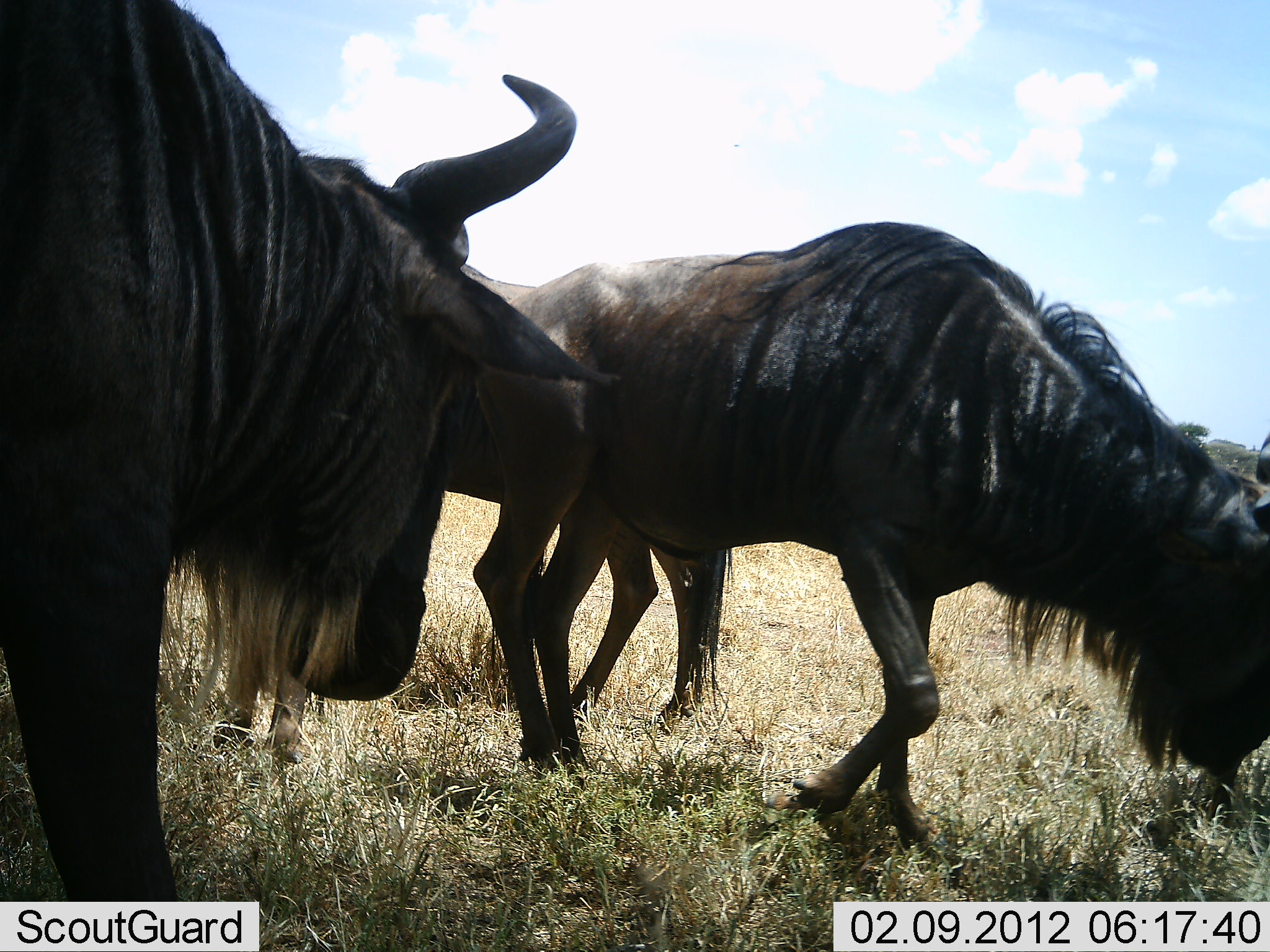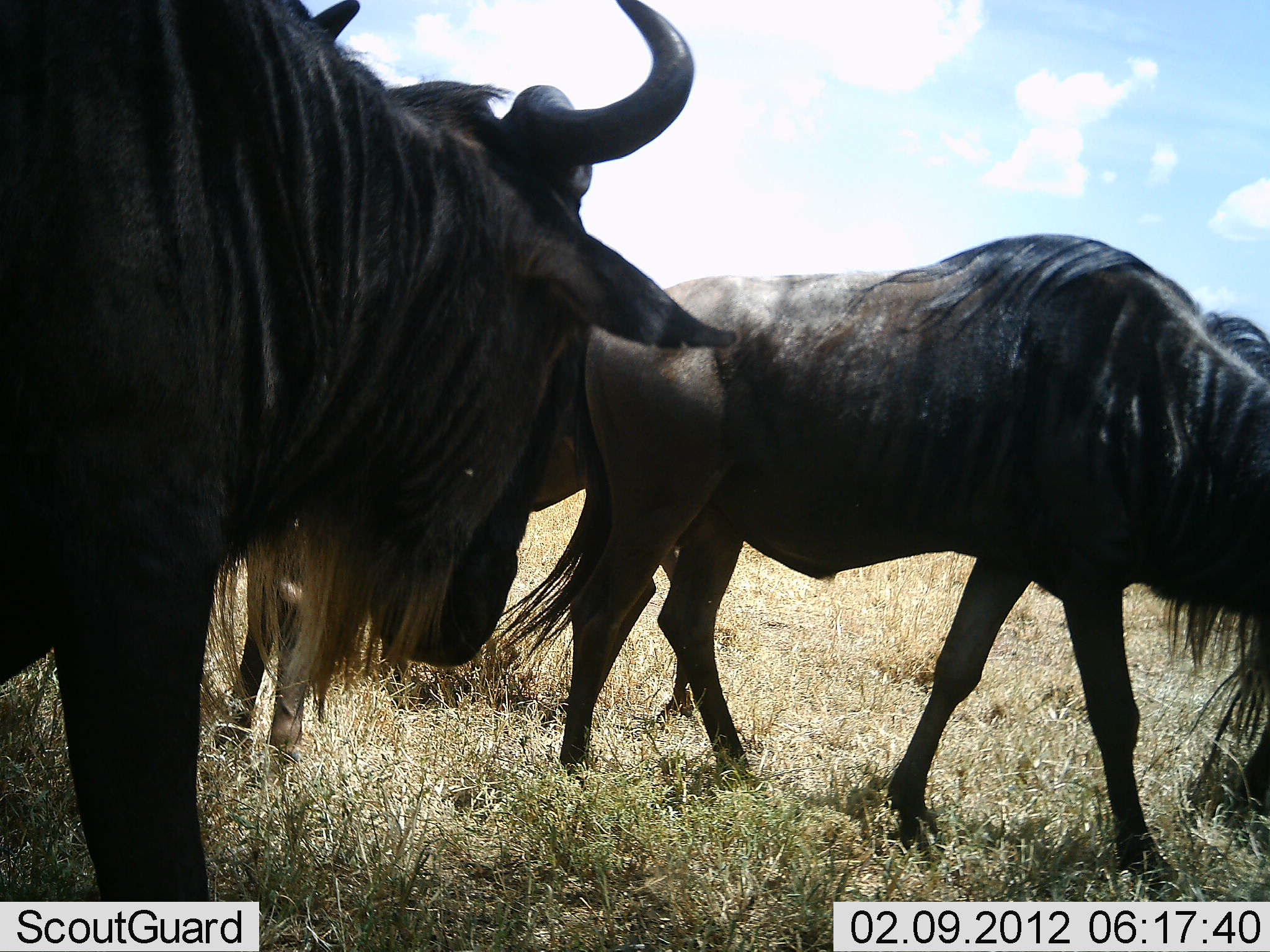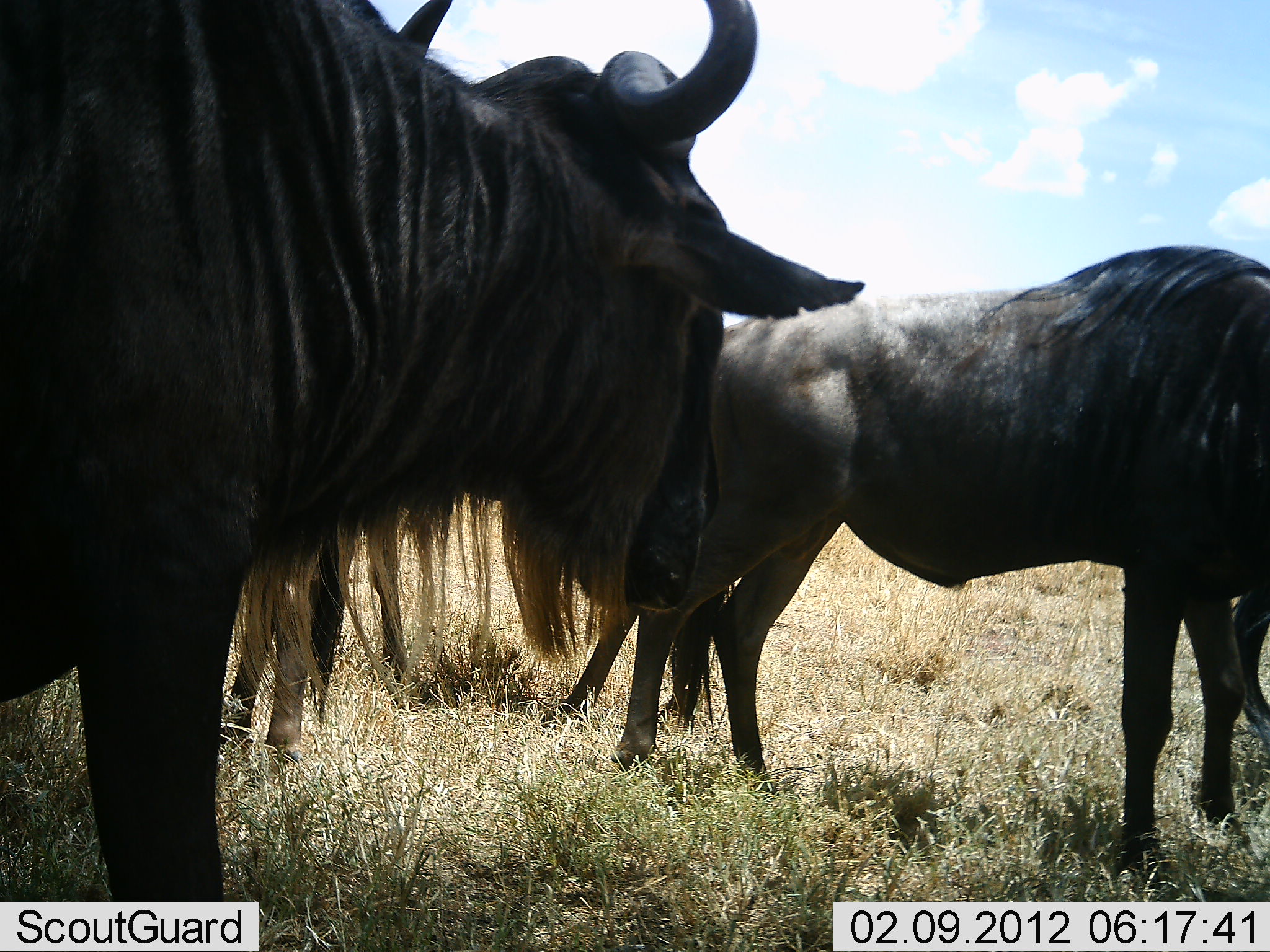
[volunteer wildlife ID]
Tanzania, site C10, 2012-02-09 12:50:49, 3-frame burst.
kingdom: Animalia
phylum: Chordata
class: Mammalia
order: Artiodactyla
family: Bovidae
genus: Connochaetes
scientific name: Connochaetes taurinus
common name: blue wildebeest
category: wildebeest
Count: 3.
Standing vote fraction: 42%.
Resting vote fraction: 4%.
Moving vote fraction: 83%.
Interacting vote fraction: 4%.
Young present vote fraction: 0%.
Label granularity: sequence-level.